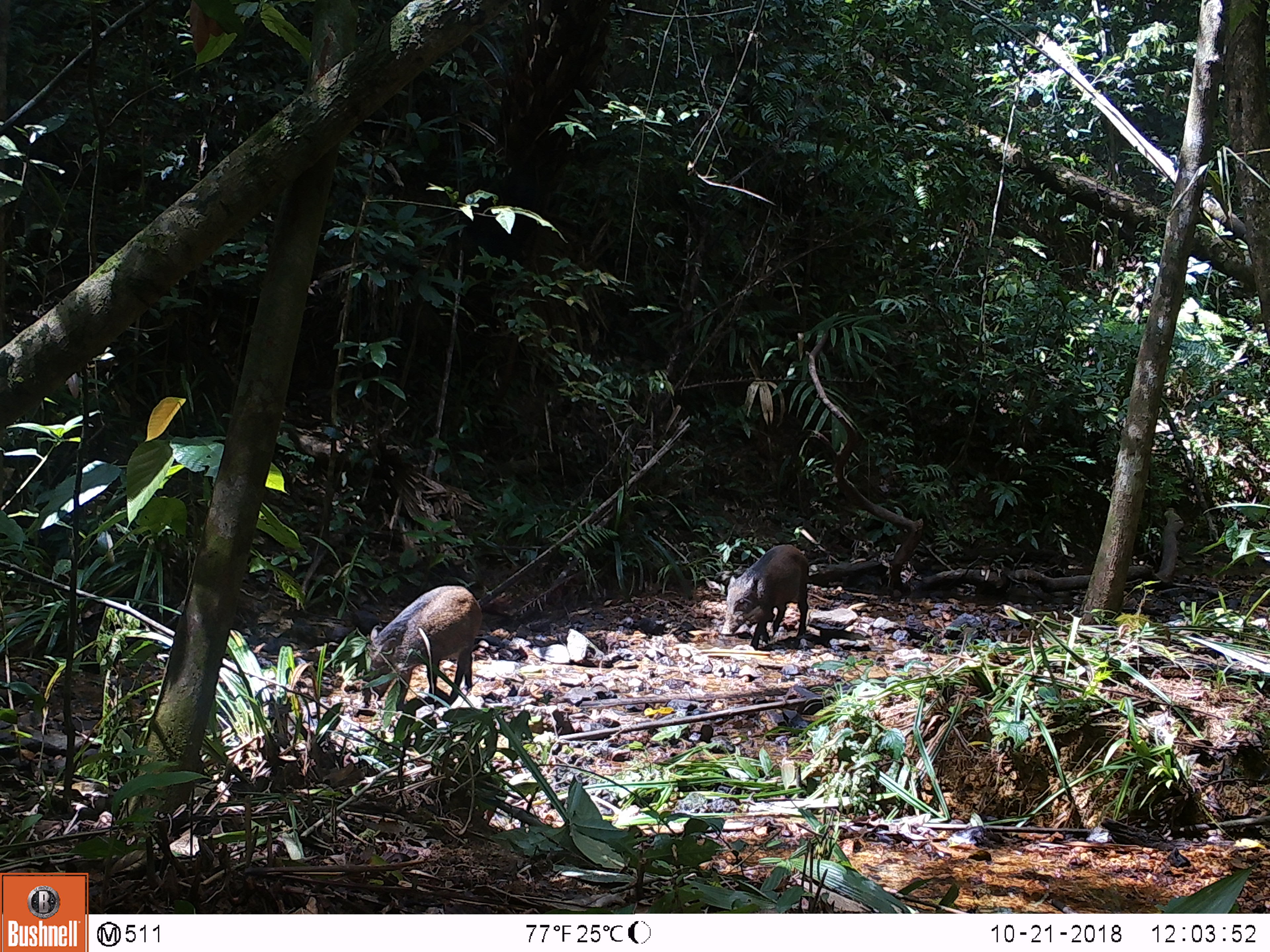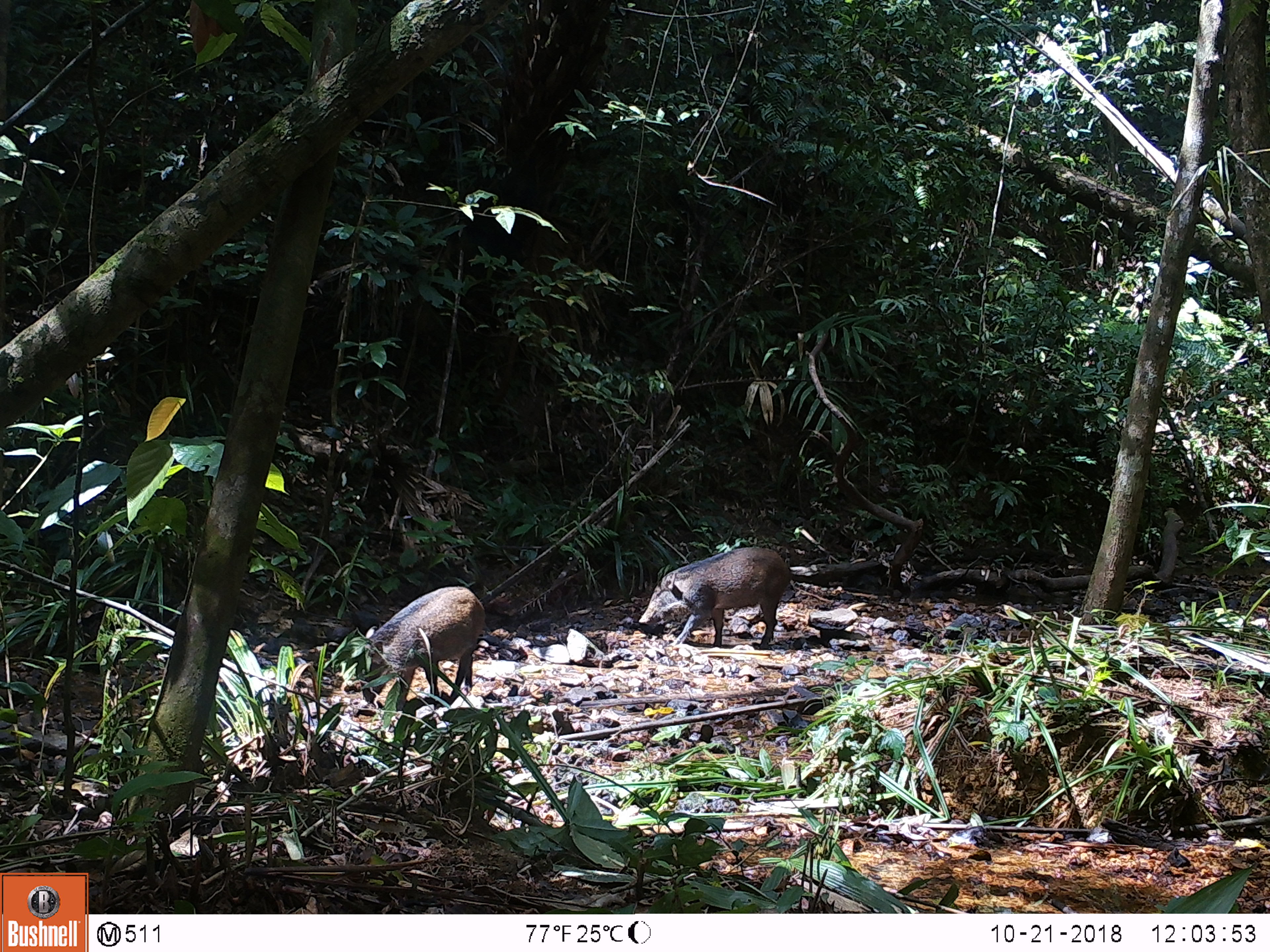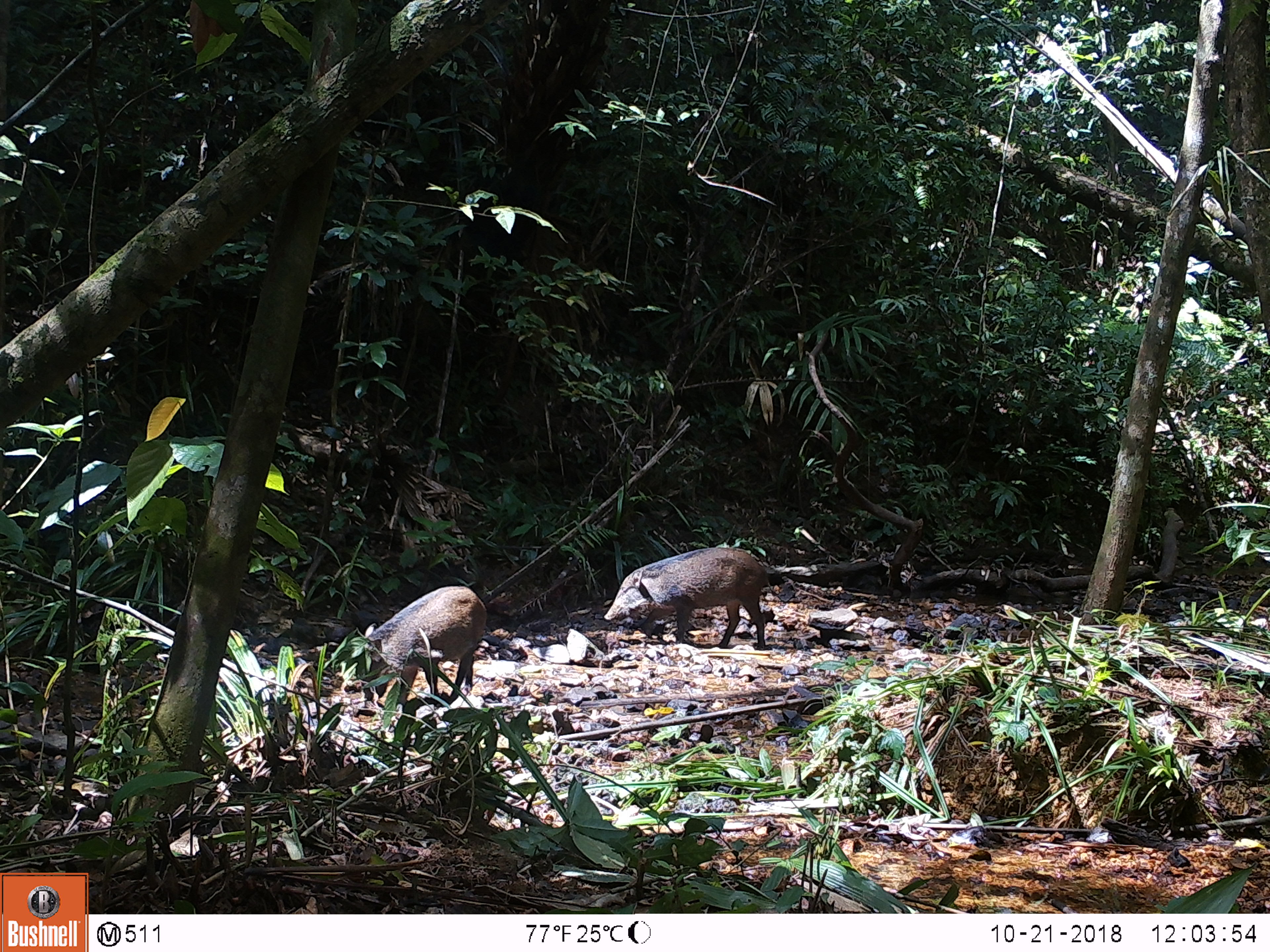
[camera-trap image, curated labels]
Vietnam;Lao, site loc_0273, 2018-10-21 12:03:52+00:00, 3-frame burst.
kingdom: Animalia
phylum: Chordata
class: Mammalia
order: Artiodactyla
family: Suidae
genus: Sus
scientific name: Sus scrofa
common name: eurasian wild pig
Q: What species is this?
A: Eurasian wild pig (Sus scrofa).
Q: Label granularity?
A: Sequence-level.